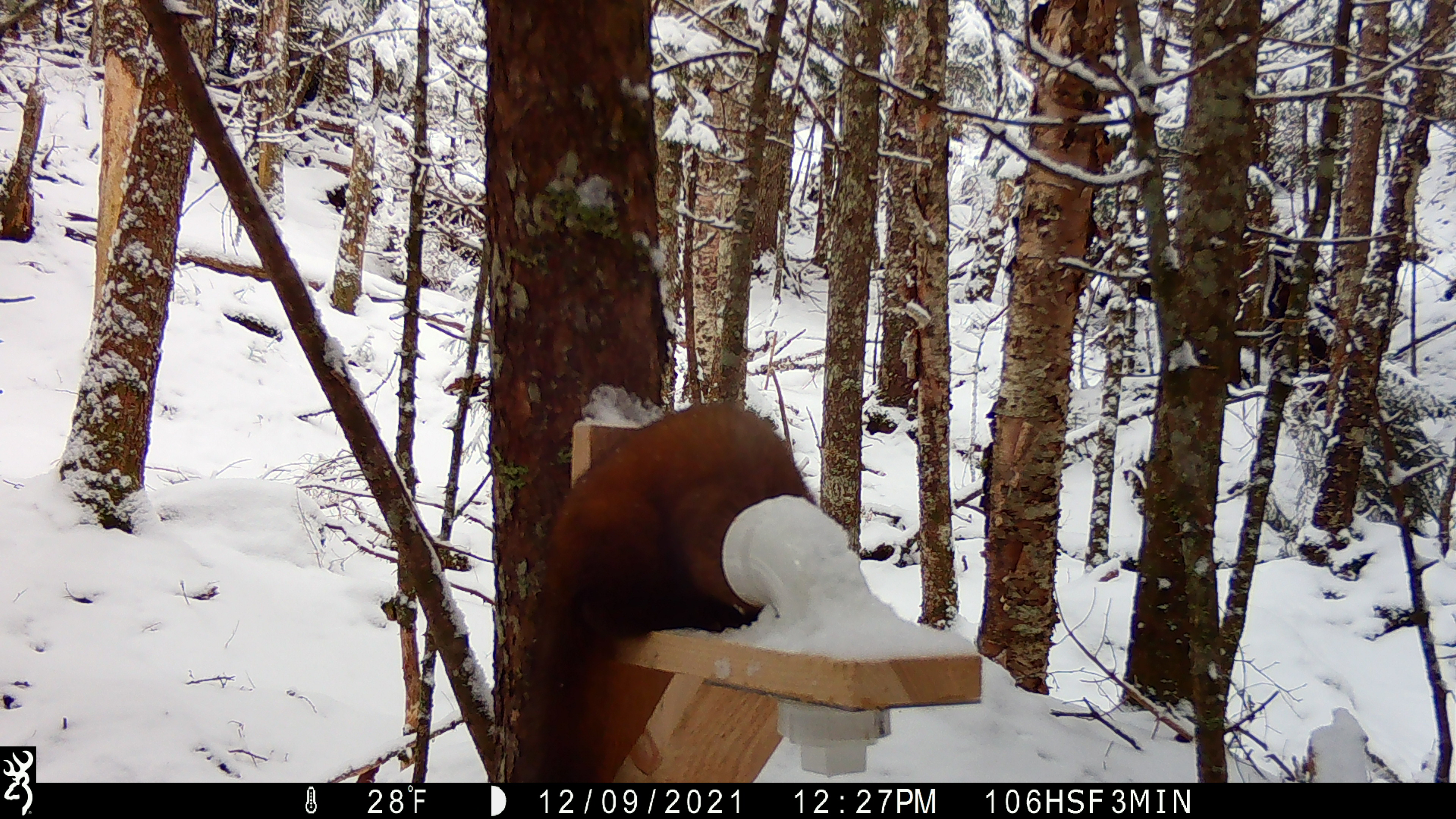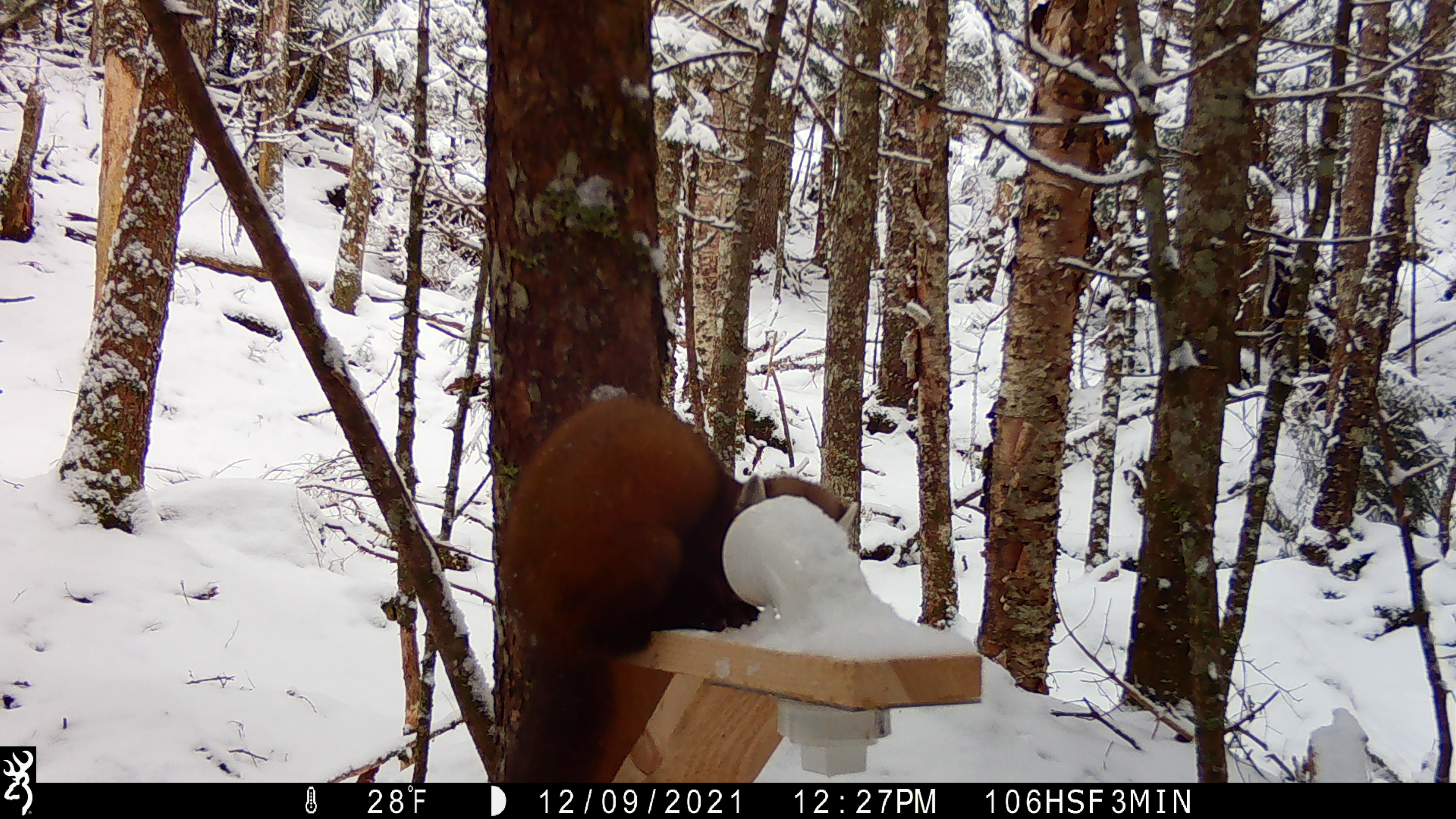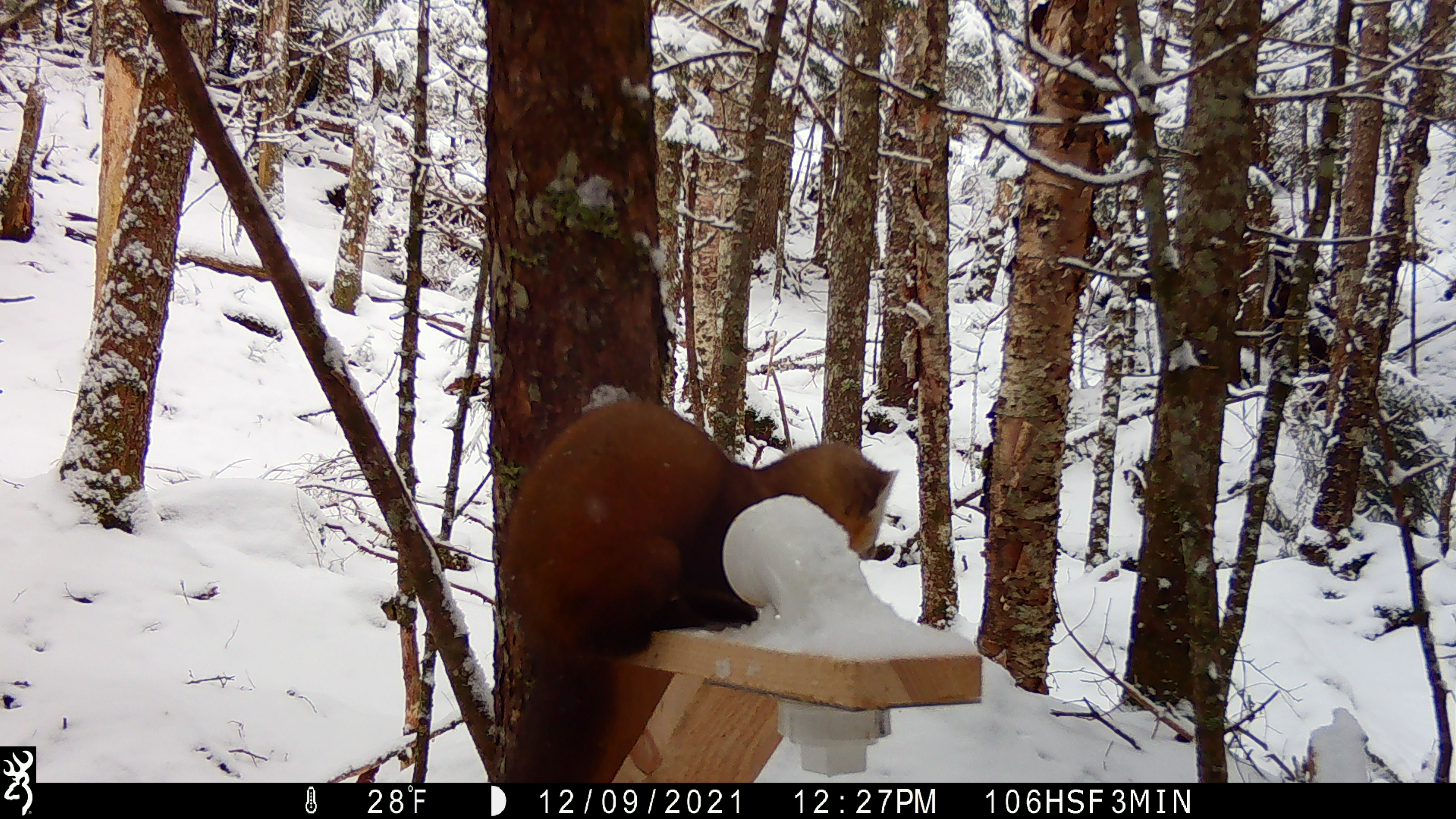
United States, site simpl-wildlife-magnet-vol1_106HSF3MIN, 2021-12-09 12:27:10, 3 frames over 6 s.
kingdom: Animalia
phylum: Chordata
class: Mammalia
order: Carnivora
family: Mustelidae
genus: Martes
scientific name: Martes americana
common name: american marten